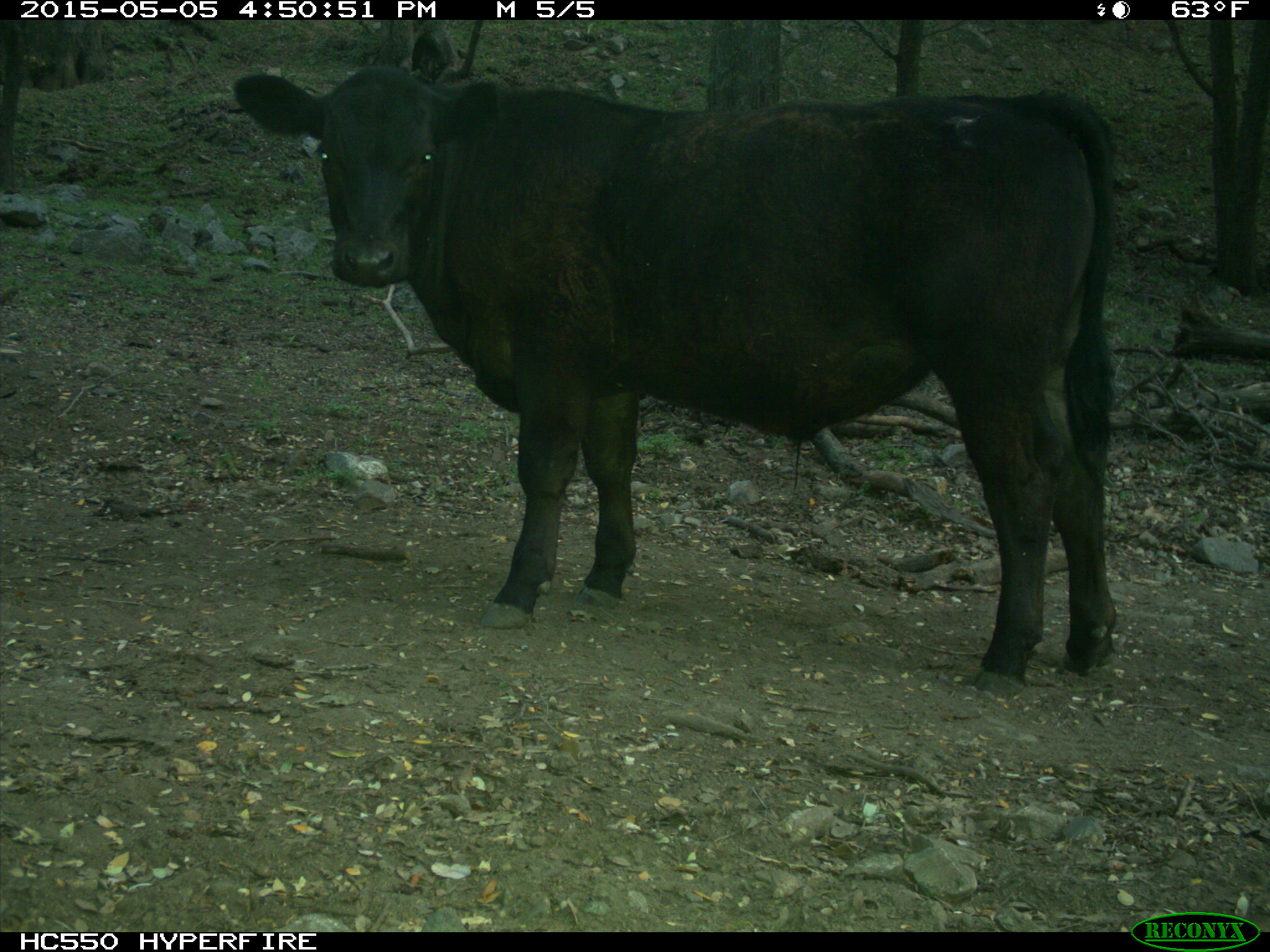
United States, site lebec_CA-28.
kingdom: Animalia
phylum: Chordata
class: Mammalia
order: Artiodactyla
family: Bovidae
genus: Bos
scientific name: Bos taurus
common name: domestic cow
Bos taurus (domestic cow).